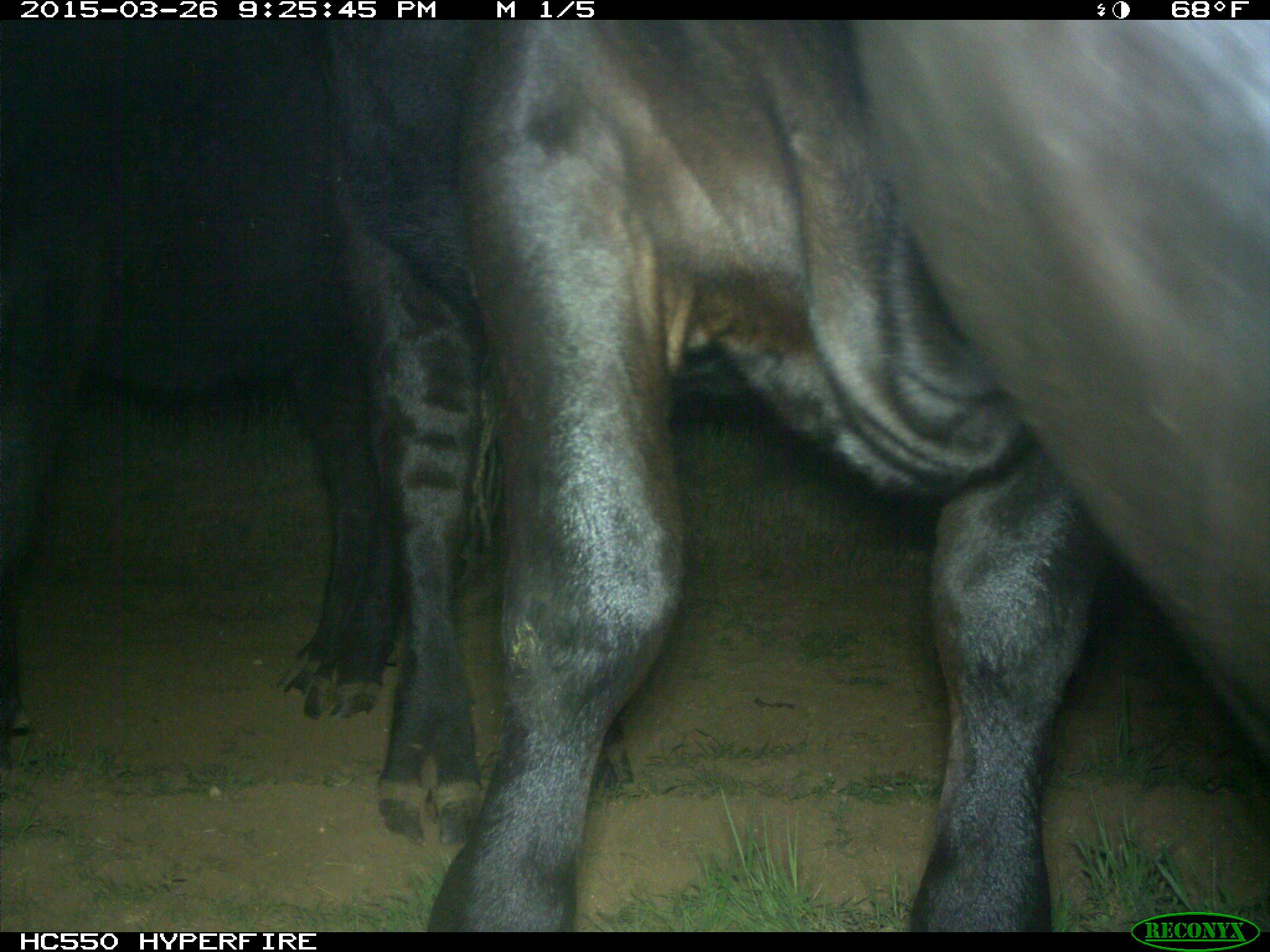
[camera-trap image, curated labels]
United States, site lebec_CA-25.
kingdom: Animalia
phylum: Chordata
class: Mammalia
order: Artiodactyla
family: Bovidae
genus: Bos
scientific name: Bos taurus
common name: domestic cow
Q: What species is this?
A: Bos taurus (domestic cow).